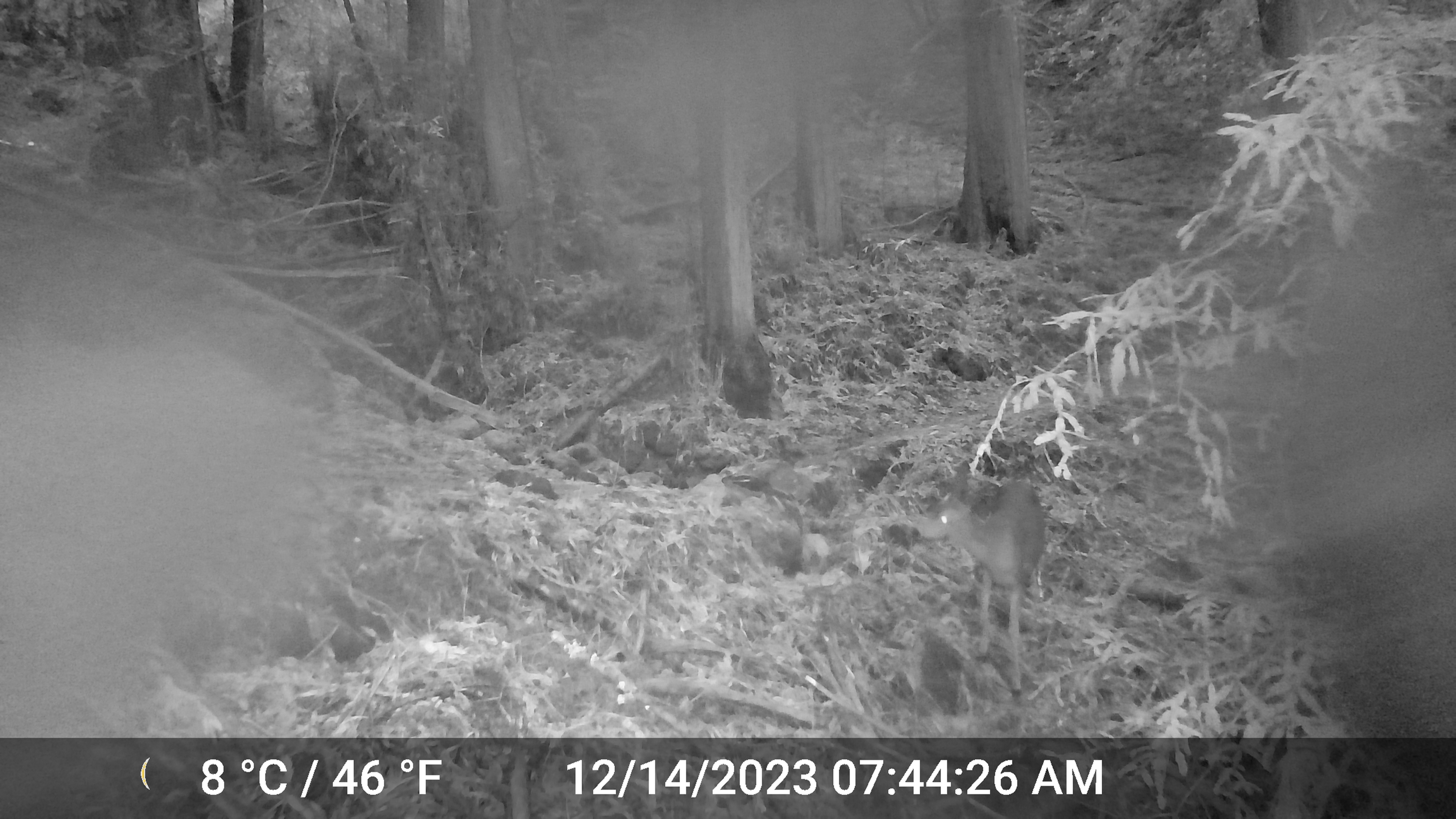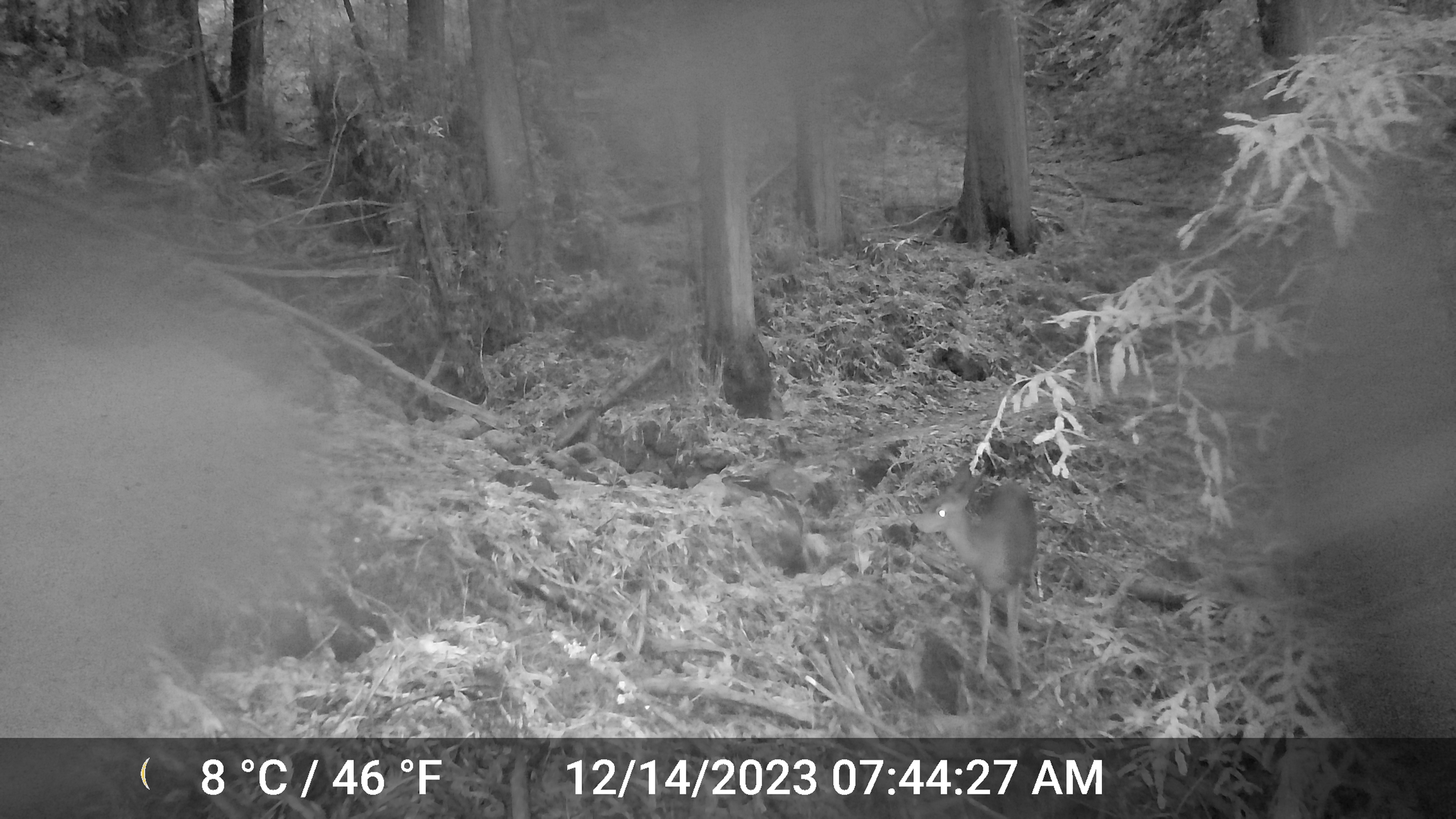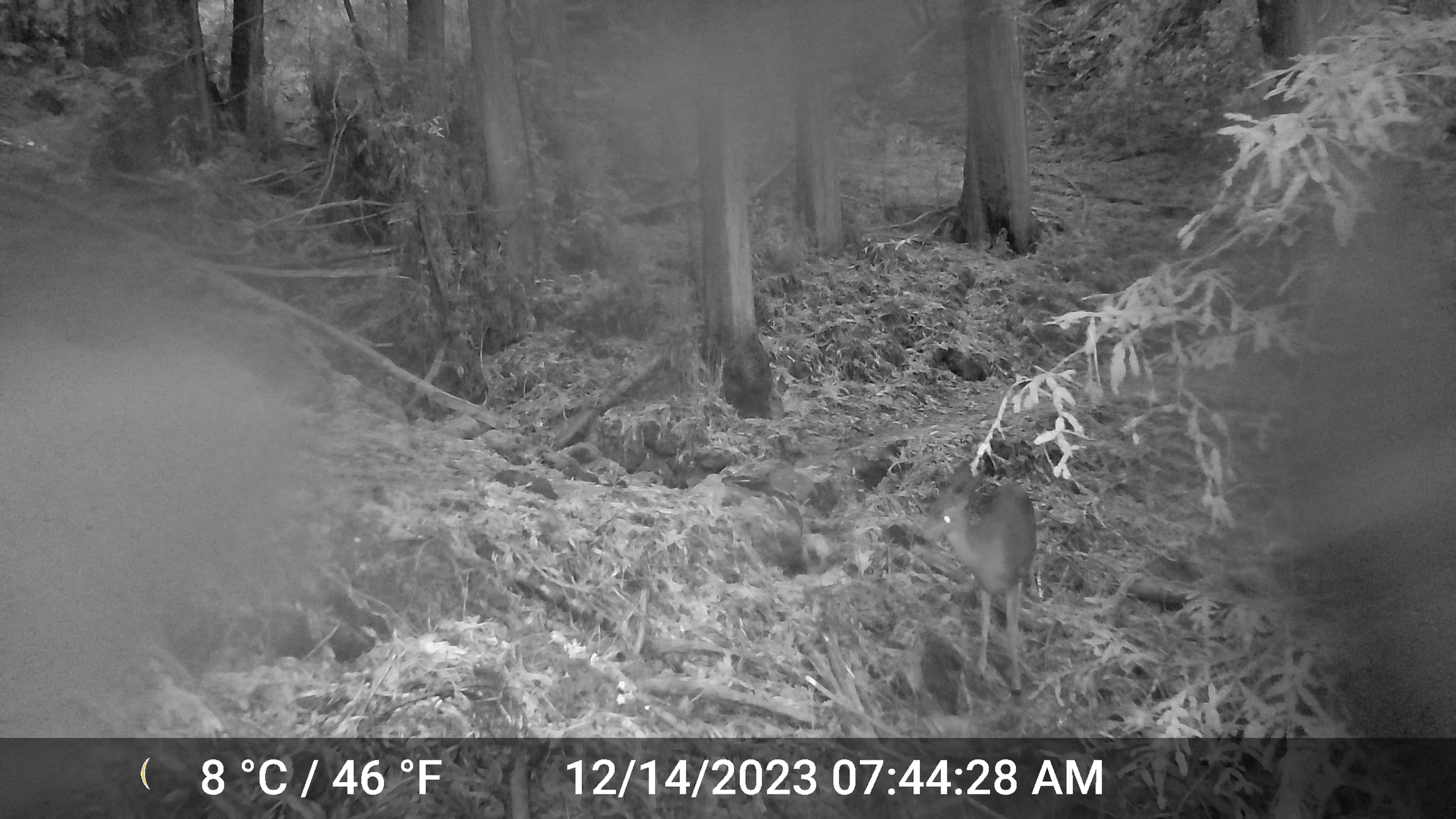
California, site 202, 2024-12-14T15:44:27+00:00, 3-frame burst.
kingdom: Animalia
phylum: Chordata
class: Mammalia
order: Artiodactyla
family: Cervidae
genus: Odocoileus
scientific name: Odocoileus hemionus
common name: mule deer